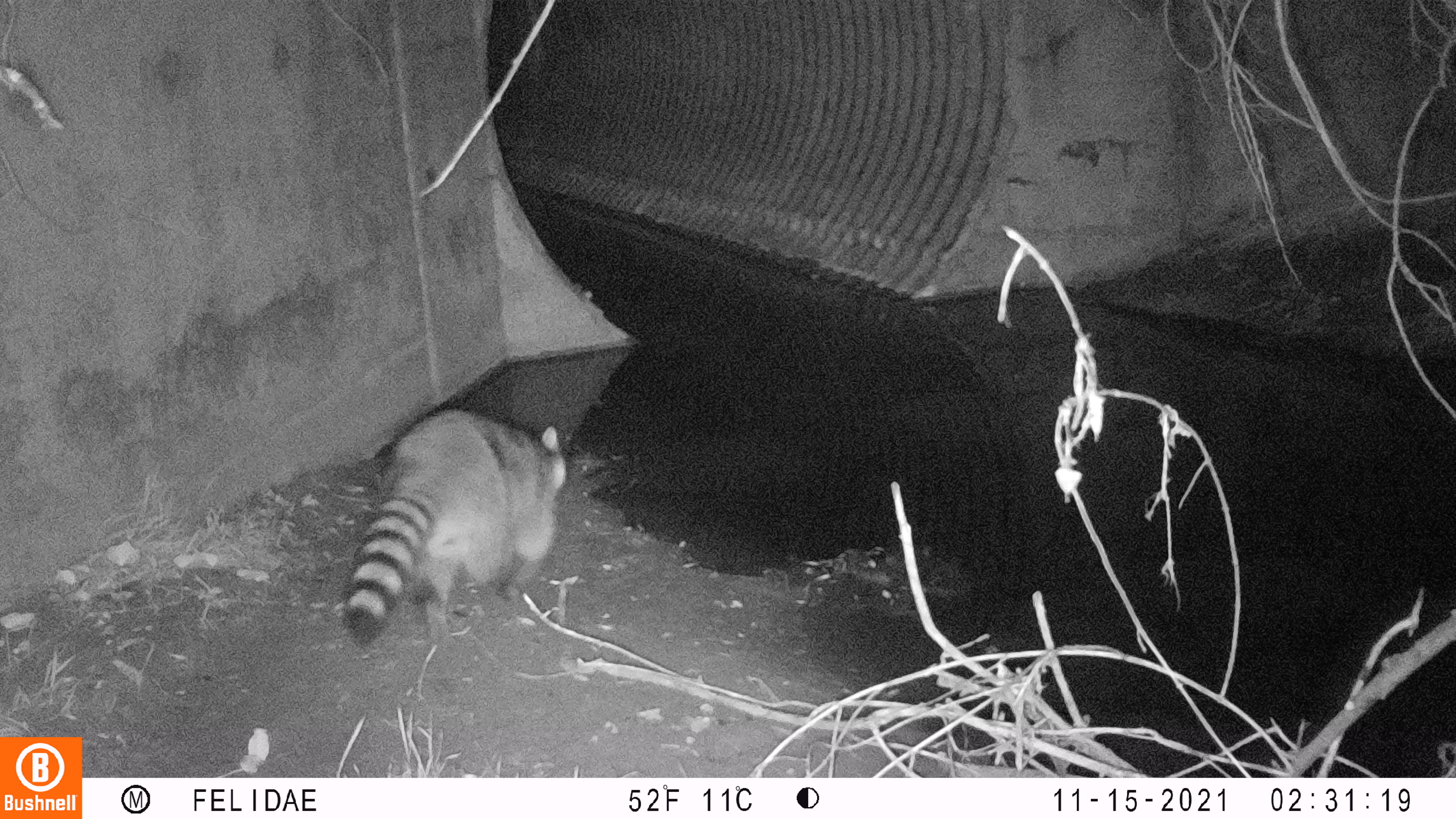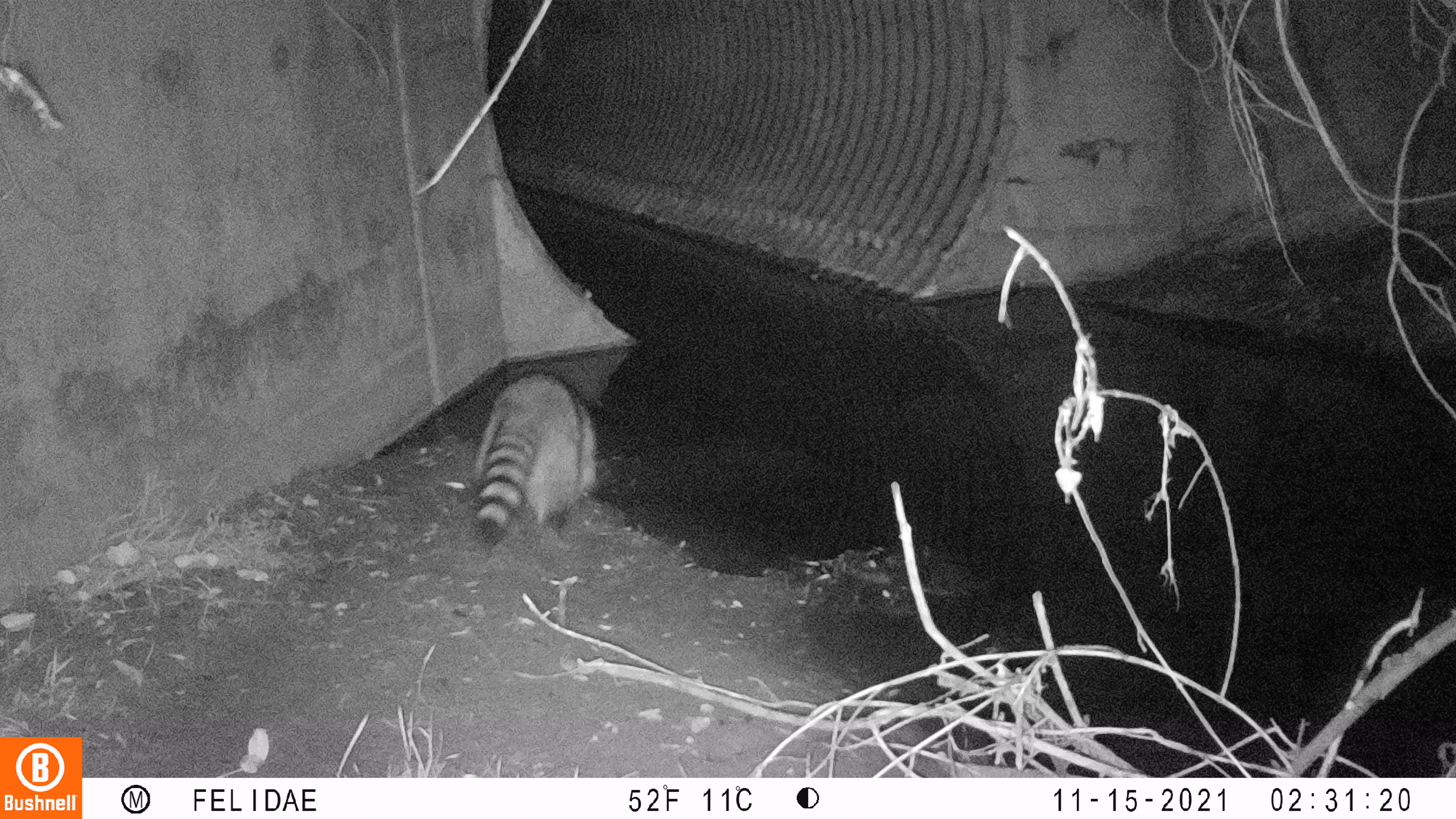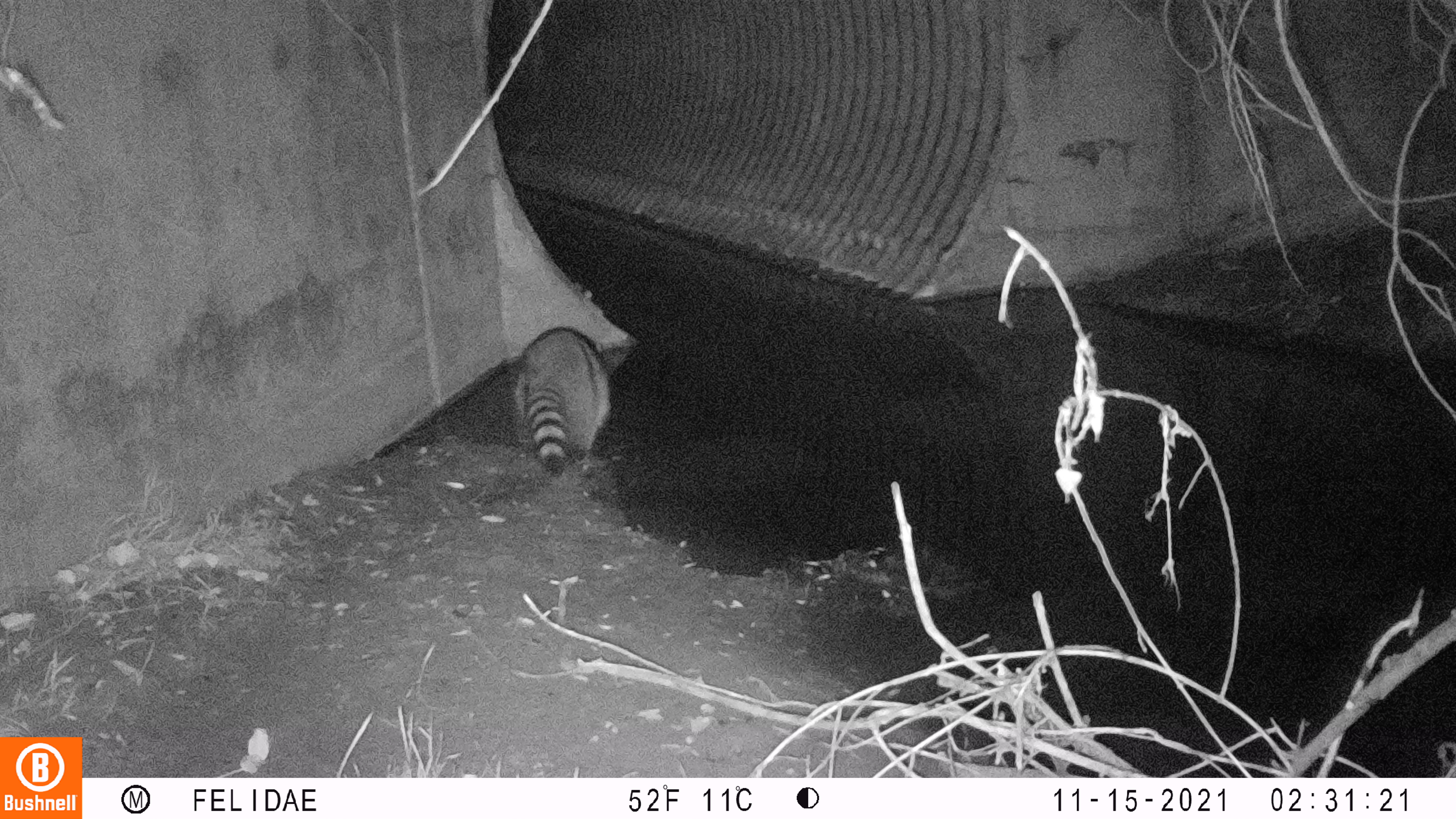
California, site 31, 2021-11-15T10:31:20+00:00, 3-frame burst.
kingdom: Animalia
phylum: Chordata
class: Mammalia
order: Carnivora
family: Procyonidae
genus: Procyon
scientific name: Procyon lotor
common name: raccoon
Raccoon (Procyon lotor).